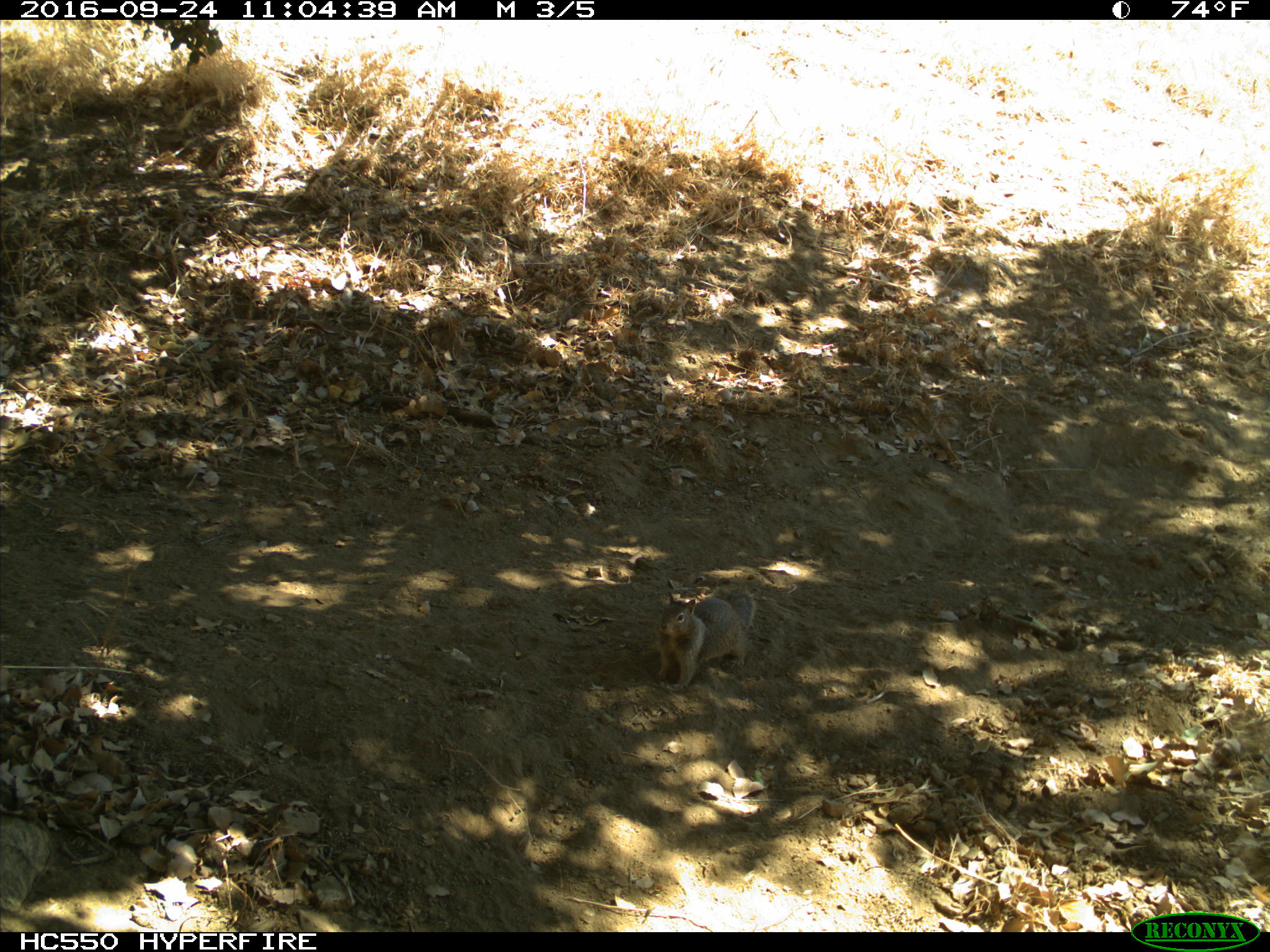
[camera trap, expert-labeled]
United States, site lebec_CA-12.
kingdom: Animalia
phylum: Chordata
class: Mammalia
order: Rodentia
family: Sciuridae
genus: Otospermophilus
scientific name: Otospermophilus beecheyi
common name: california ground squirrel